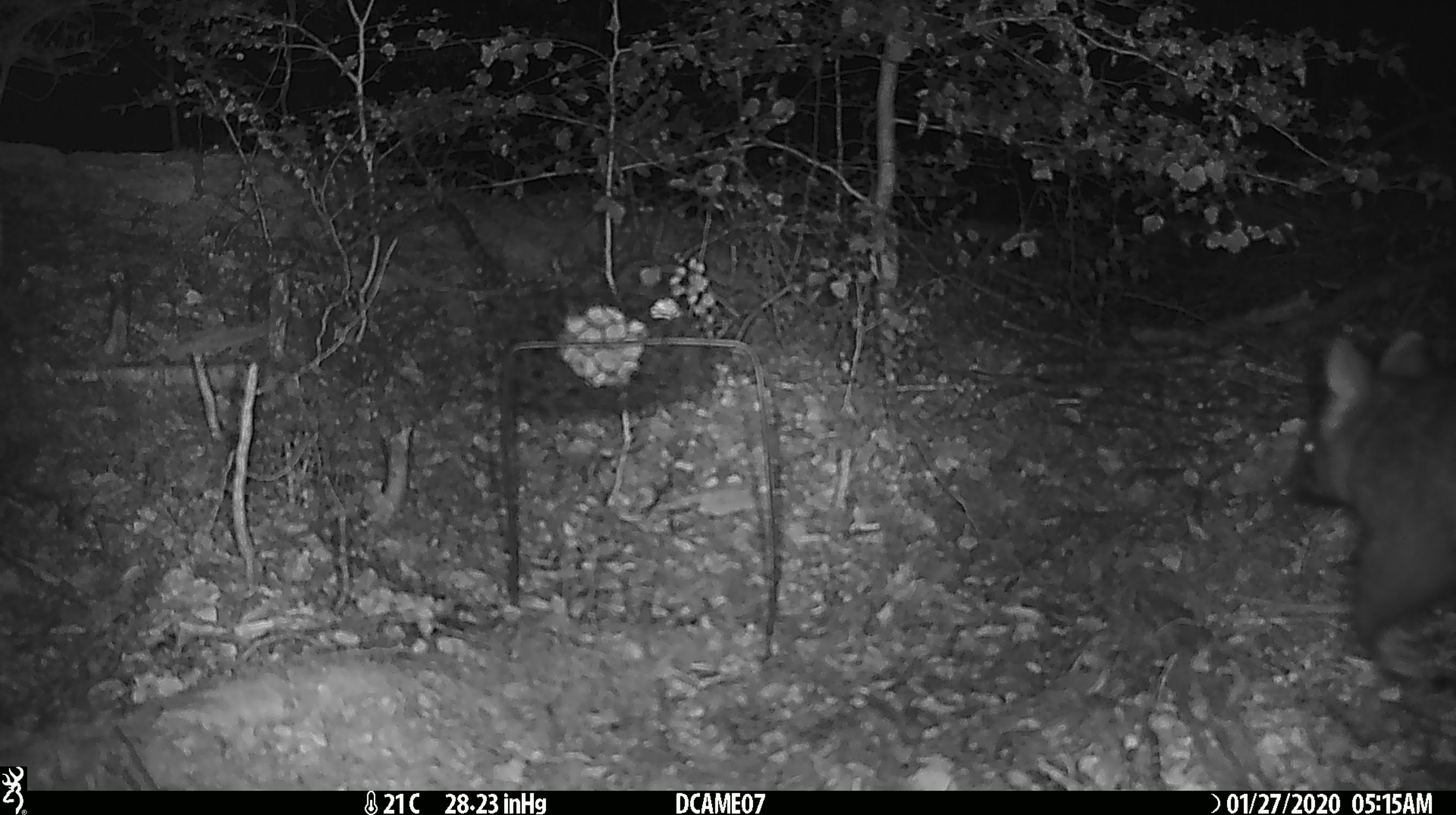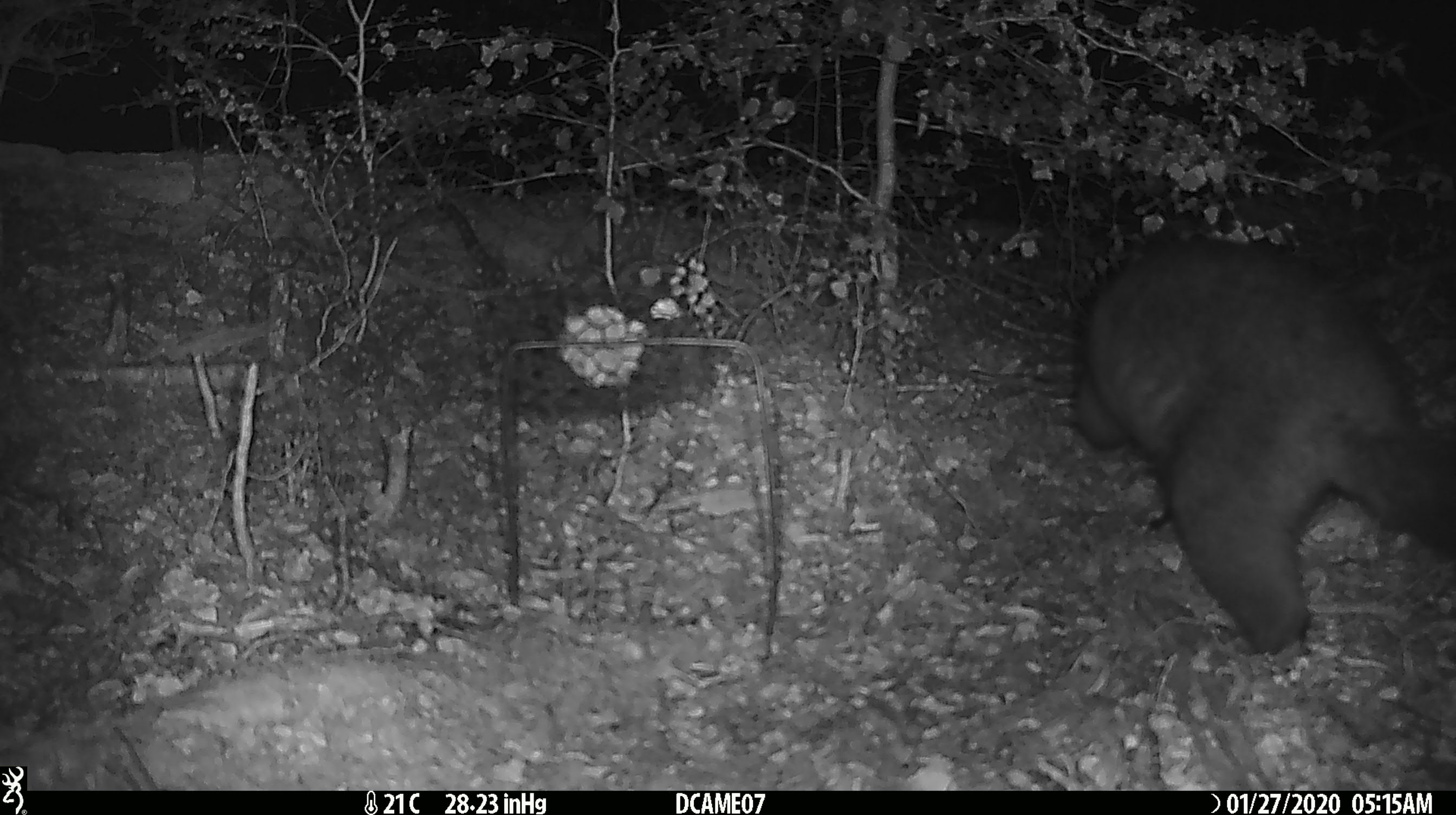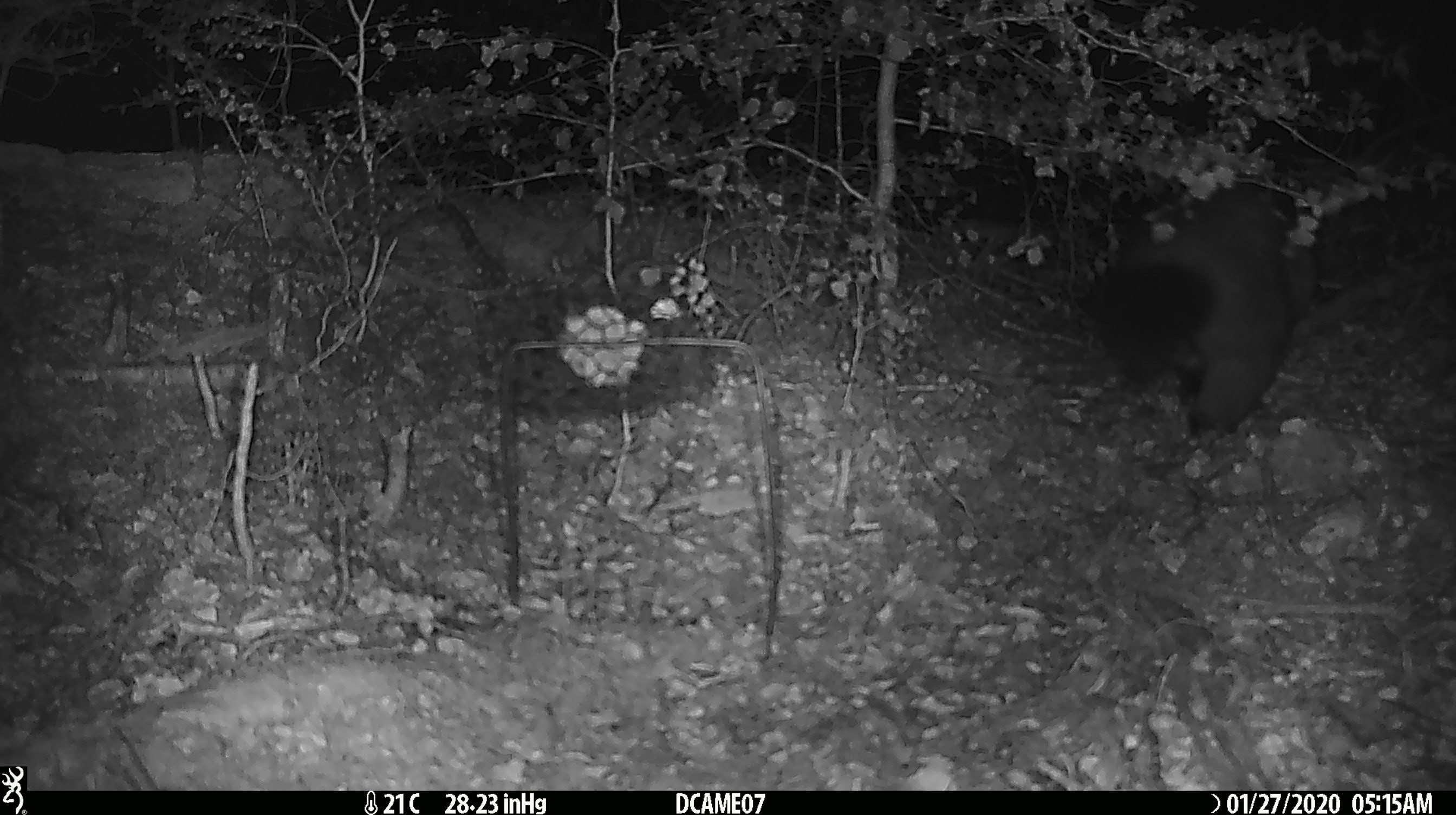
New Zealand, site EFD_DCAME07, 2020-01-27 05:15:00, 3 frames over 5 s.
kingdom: Animalia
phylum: Chordata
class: Mammalia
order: Diprotodontia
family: Phalangeridae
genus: Trichosurus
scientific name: Trichosurus vulpecula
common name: common brushtail possum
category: possum